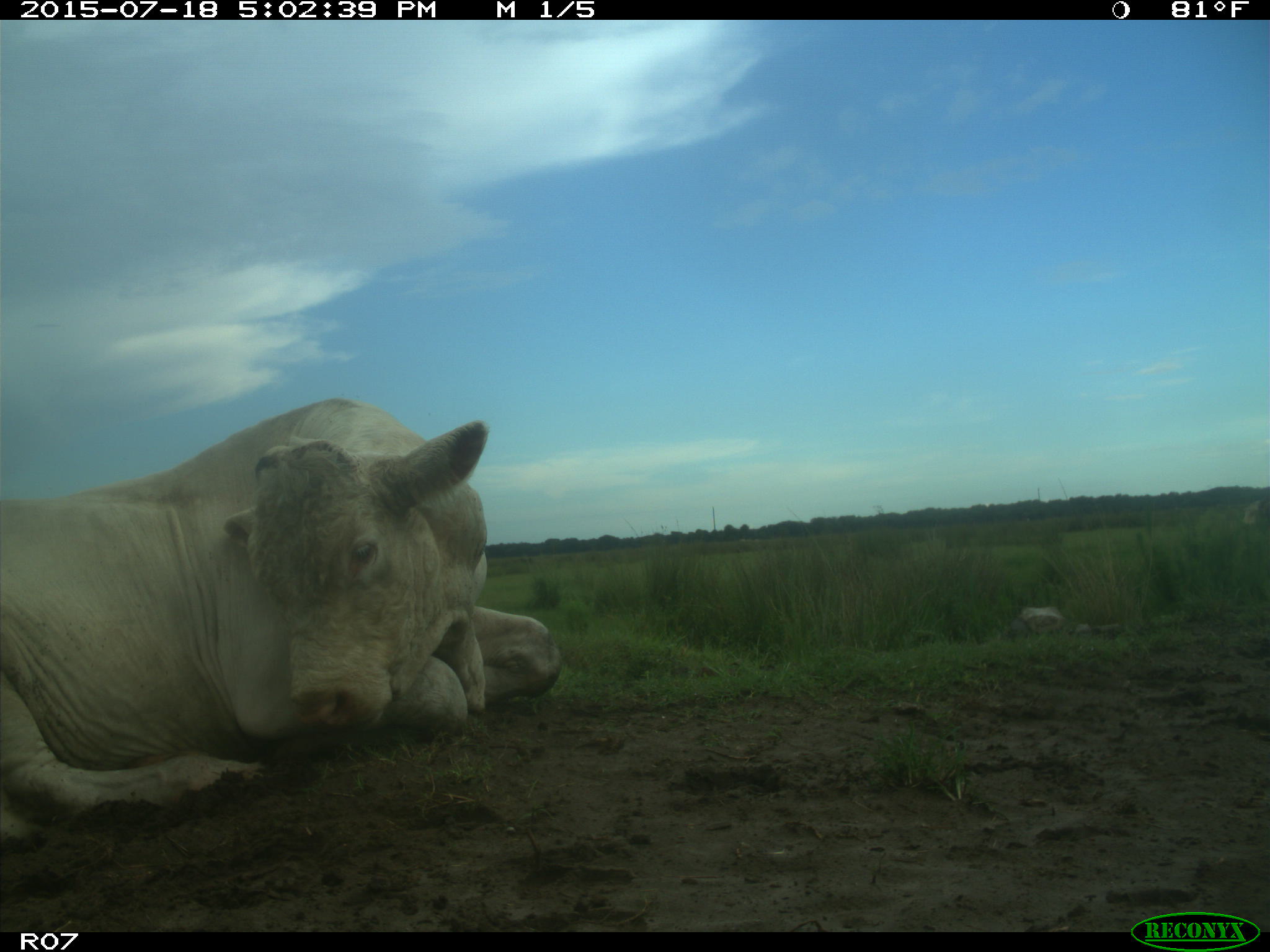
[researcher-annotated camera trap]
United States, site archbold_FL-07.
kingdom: Animalia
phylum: Chordata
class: Mammalia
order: Artiodactyla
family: Bovidae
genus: Bos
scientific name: Bos taurus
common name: domestic cow